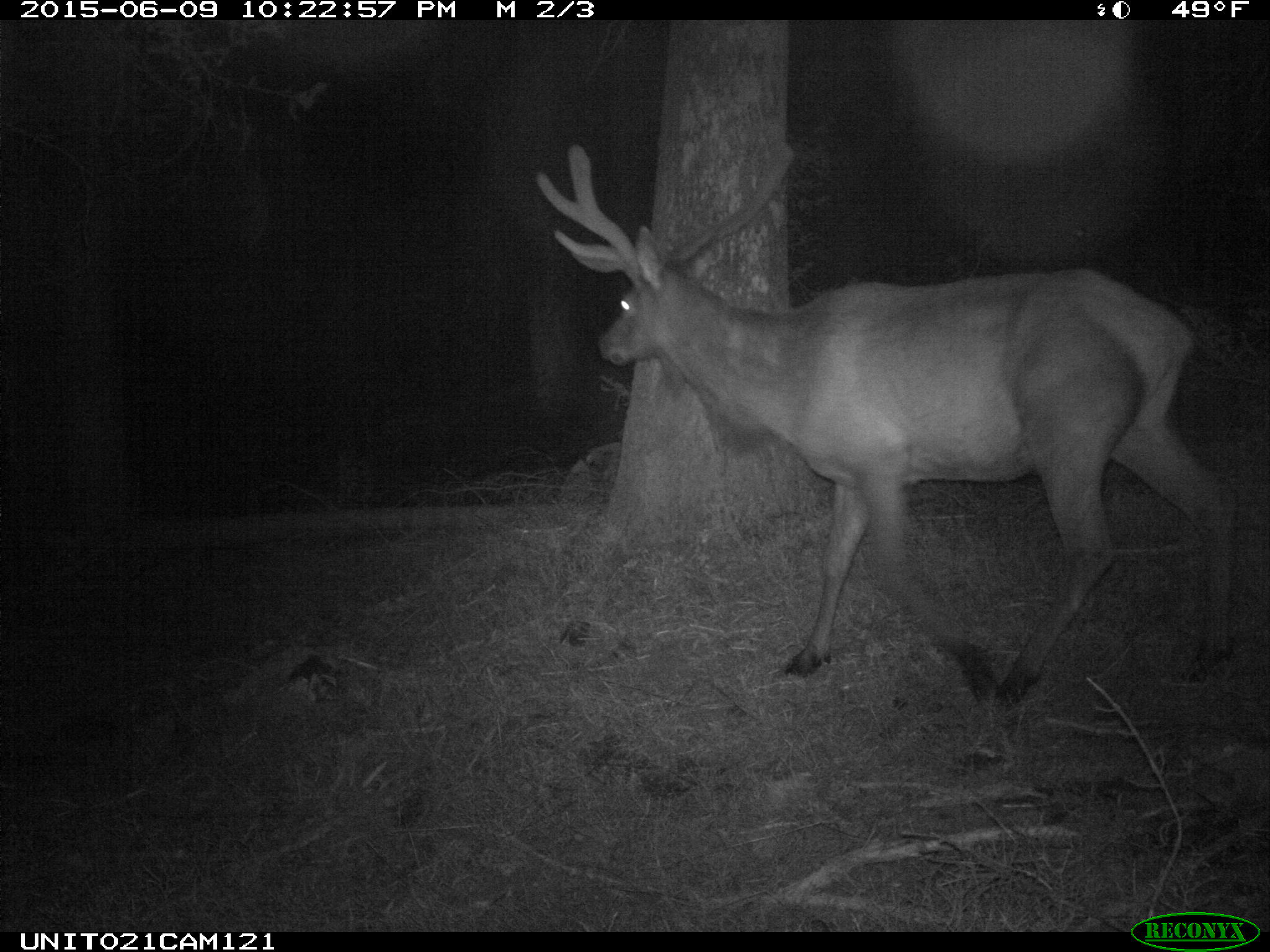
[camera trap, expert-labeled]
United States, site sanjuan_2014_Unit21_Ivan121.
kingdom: Animalia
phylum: Chordata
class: Mammalia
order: Artiodactyla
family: Cervidae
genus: Cervus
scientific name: Cervus elaphus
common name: red deer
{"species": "Cervus elaphus (red deer)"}